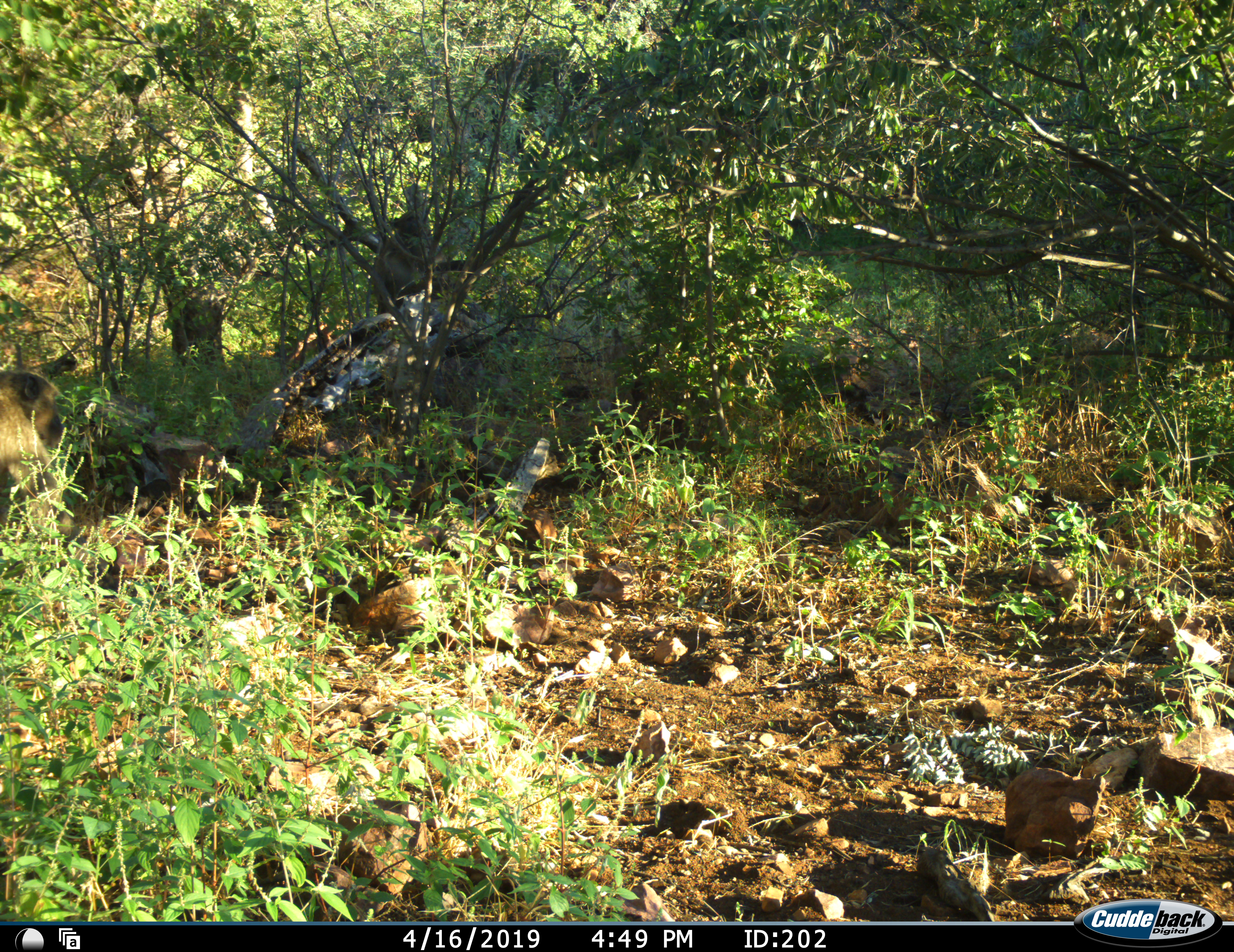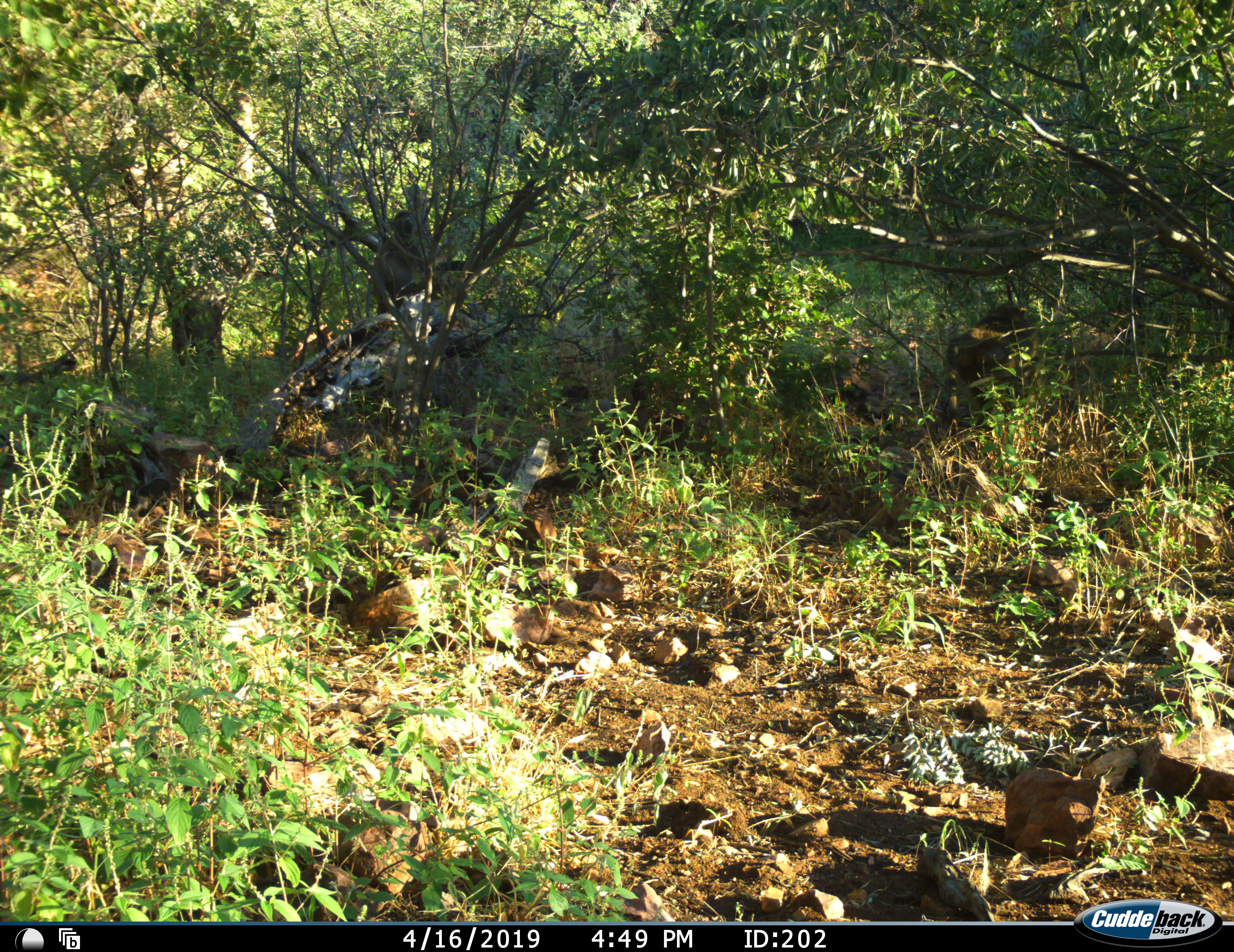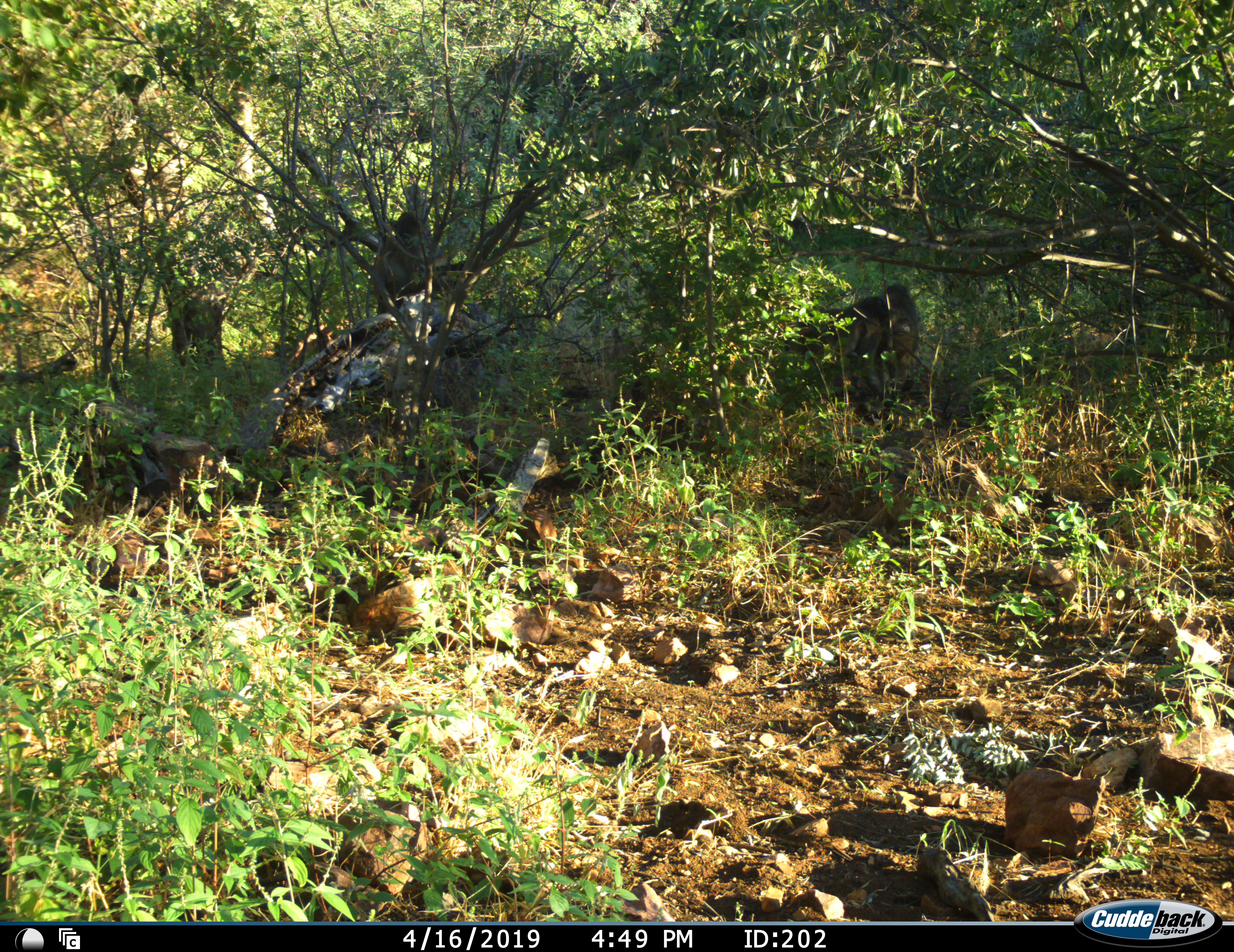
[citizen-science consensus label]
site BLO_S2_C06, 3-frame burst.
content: unidentified animal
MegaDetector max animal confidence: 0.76